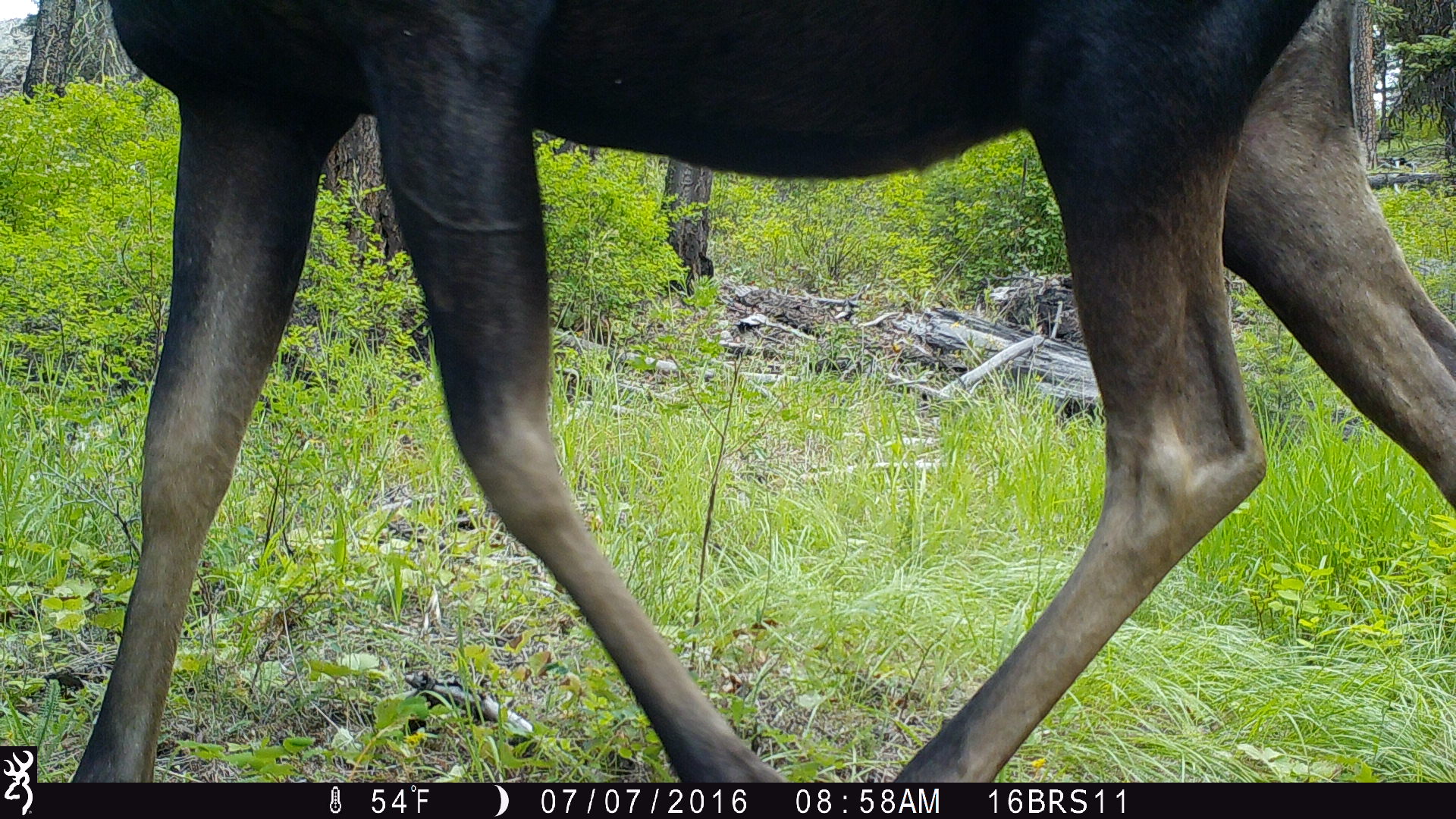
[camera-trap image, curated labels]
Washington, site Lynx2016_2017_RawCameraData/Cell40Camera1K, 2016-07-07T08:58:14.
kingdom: Animalia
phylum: Chordata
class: Mammalia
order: Artiodactyla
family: Cervidae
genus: Alces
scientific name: Alces alces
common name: moose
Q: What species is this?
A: Alces alces (moose).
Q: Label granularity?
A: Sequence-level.